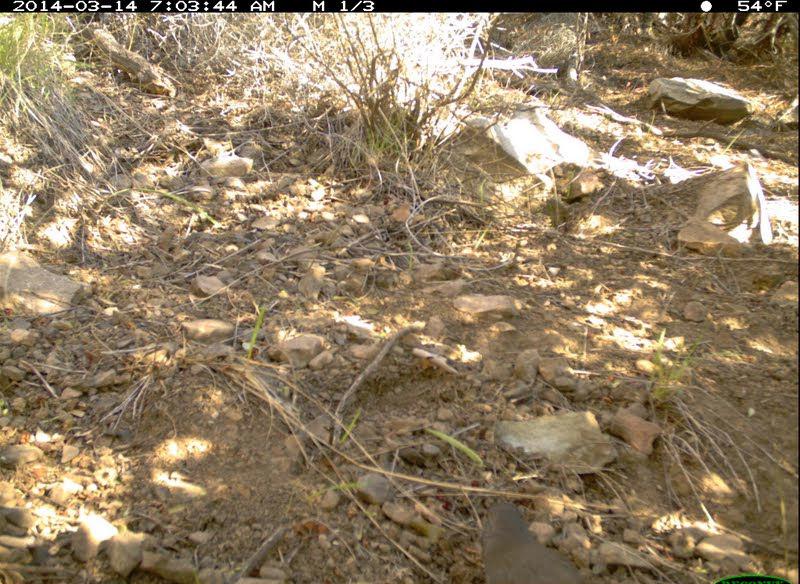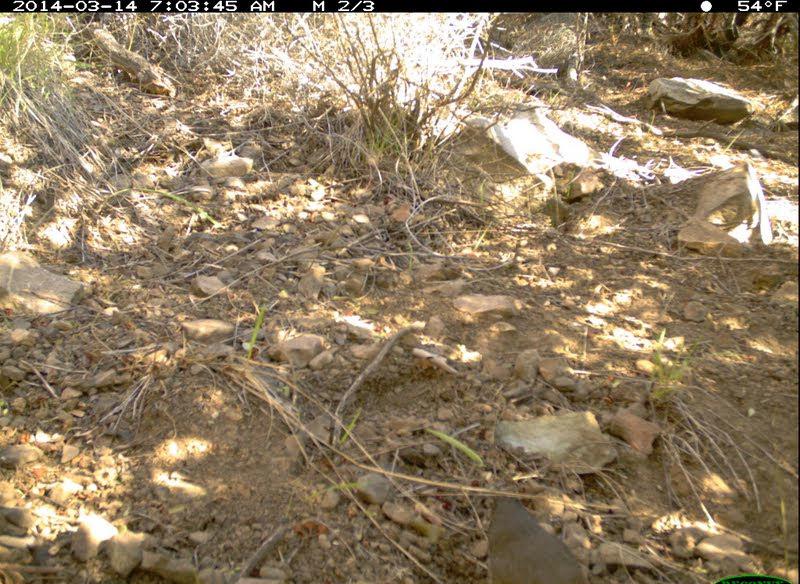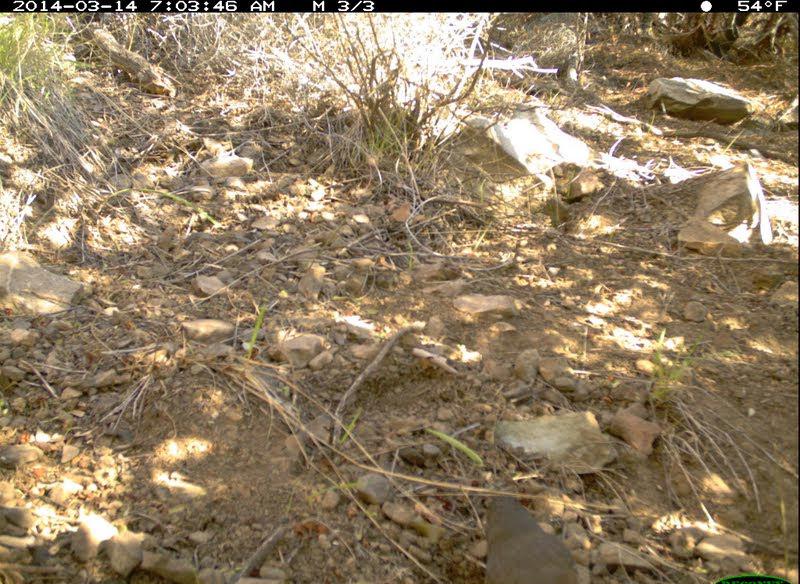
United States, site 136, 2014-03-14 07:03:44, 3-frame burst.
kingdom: Animalia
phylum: Chordata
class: Aves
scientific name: Aves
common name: bird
Bird (Aves).